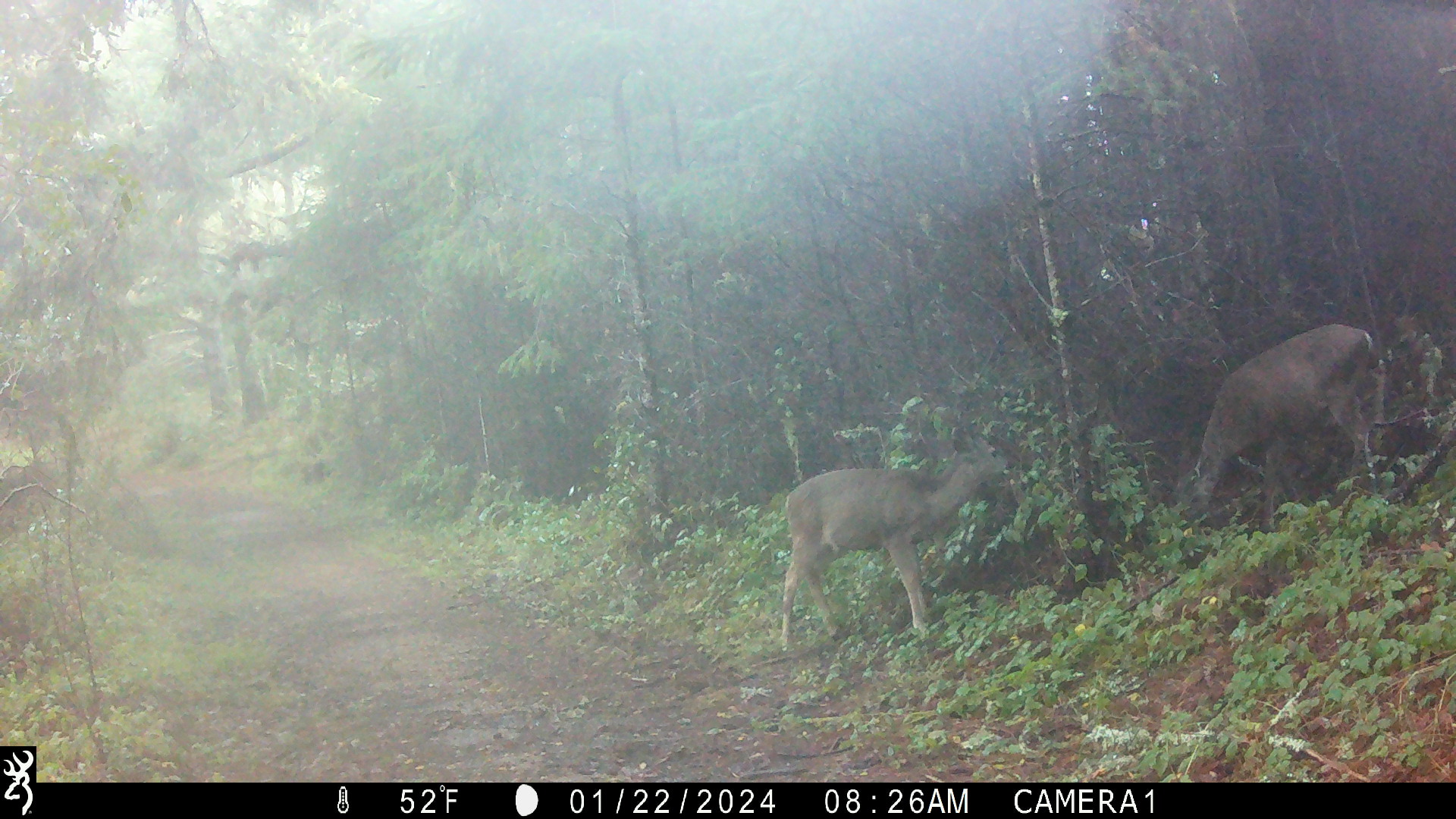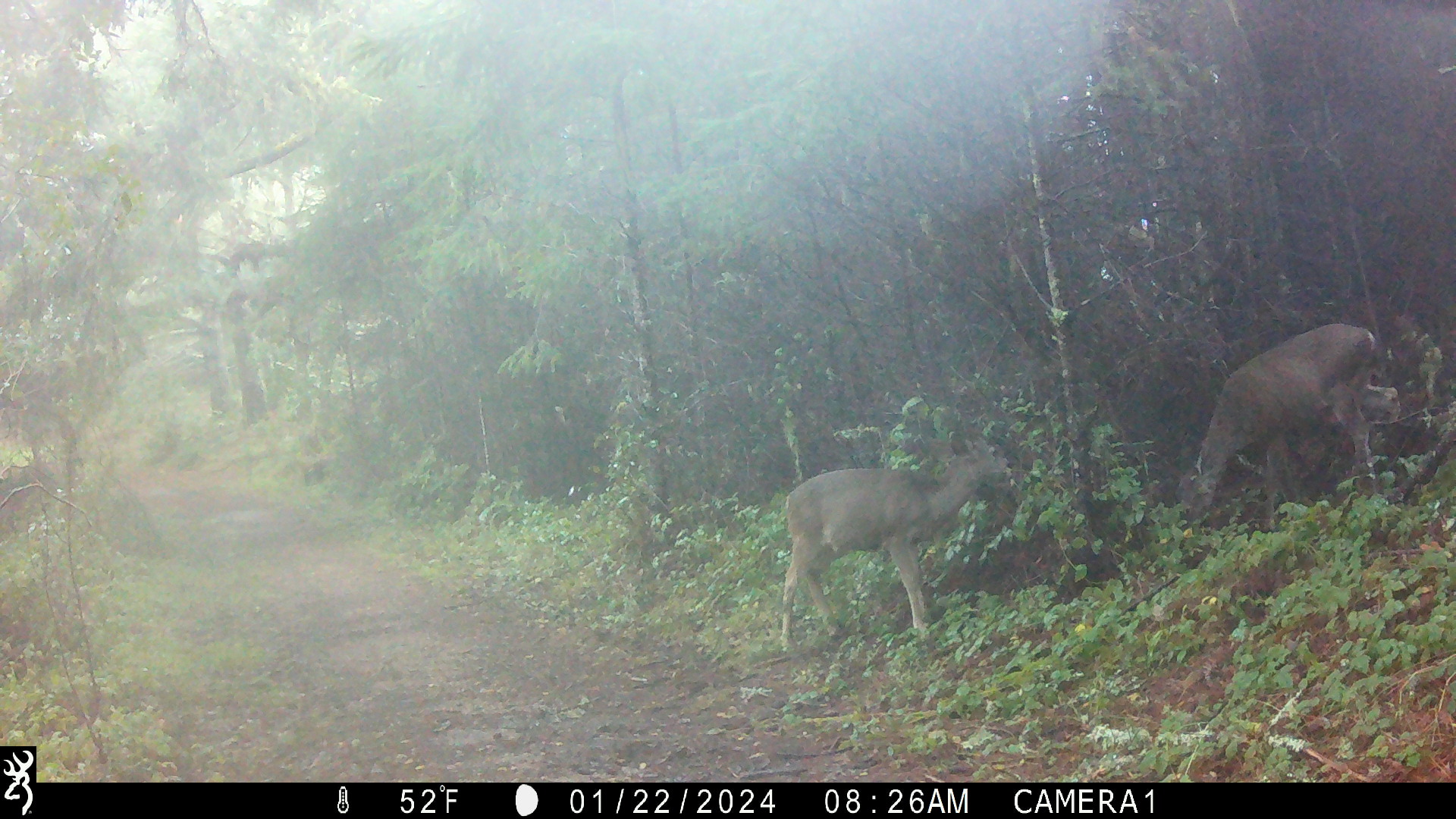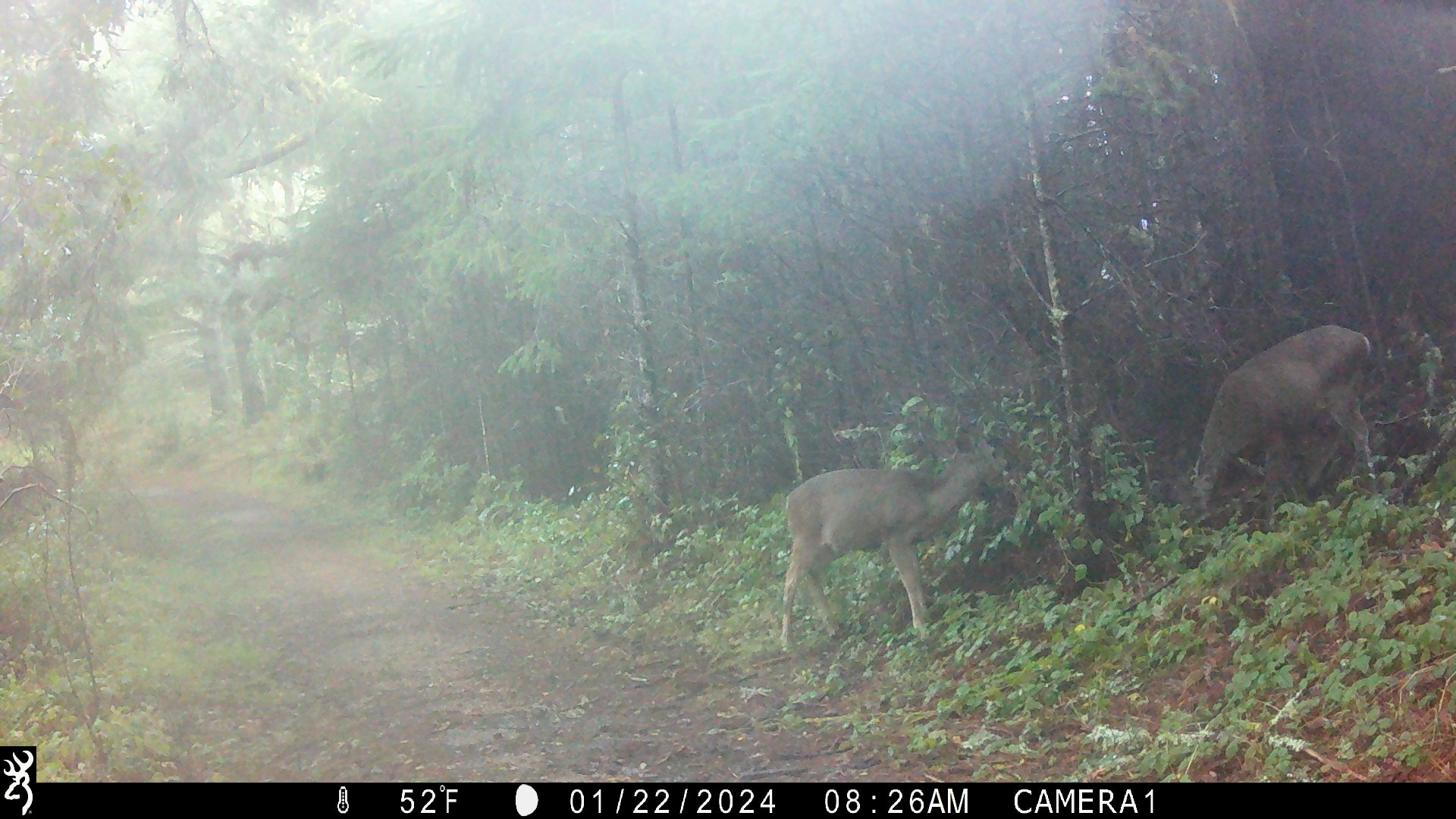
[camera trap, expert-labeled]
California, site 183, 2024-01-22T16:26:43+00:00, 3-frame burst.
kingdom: Animalia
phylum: Chordata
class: Mammalia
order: Artiodactyla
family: Cervidae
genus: Odocoileus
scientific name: Odocoileus hemionus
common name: mule deer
Mule deer (Odocoileus hemionus).